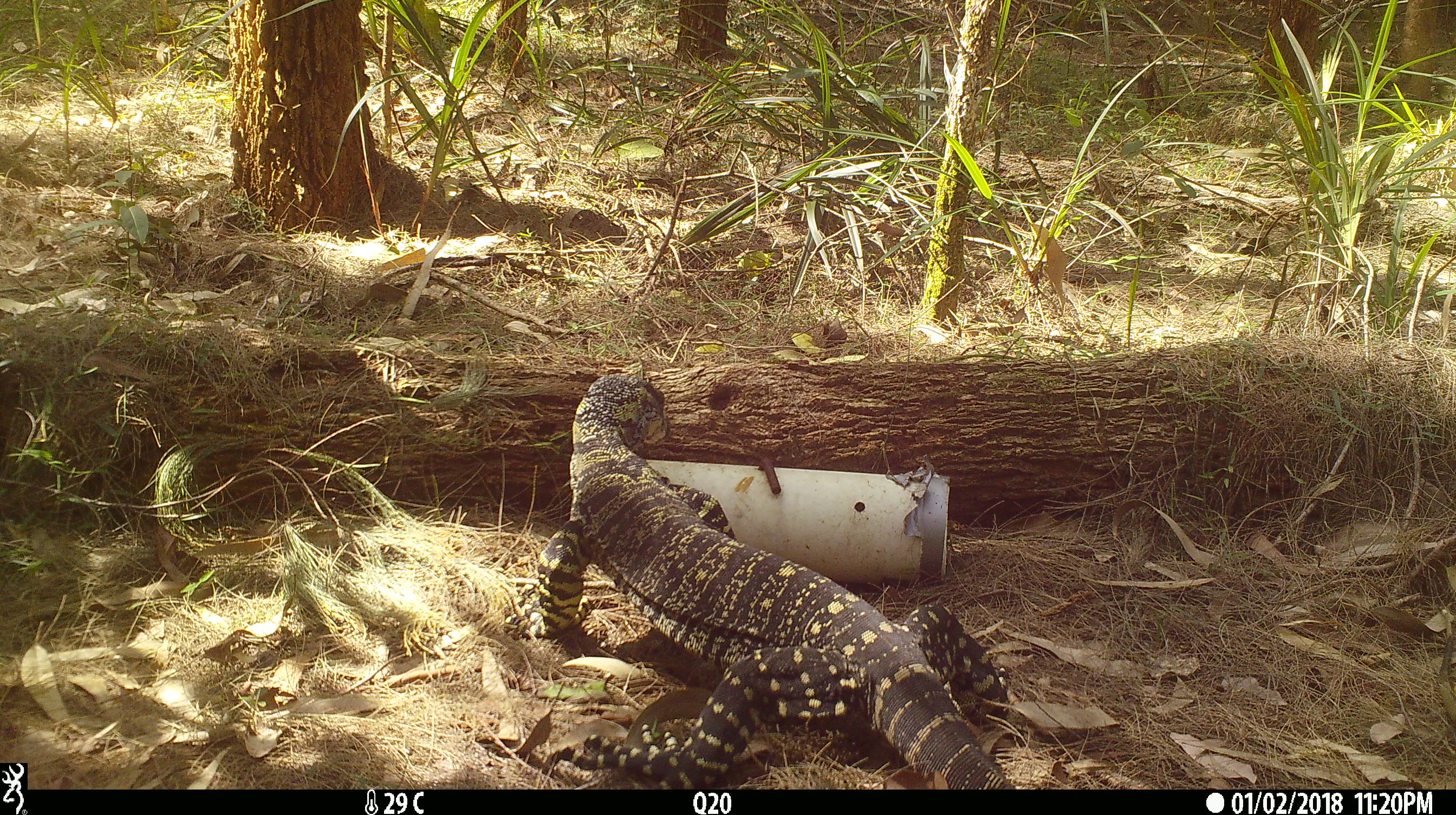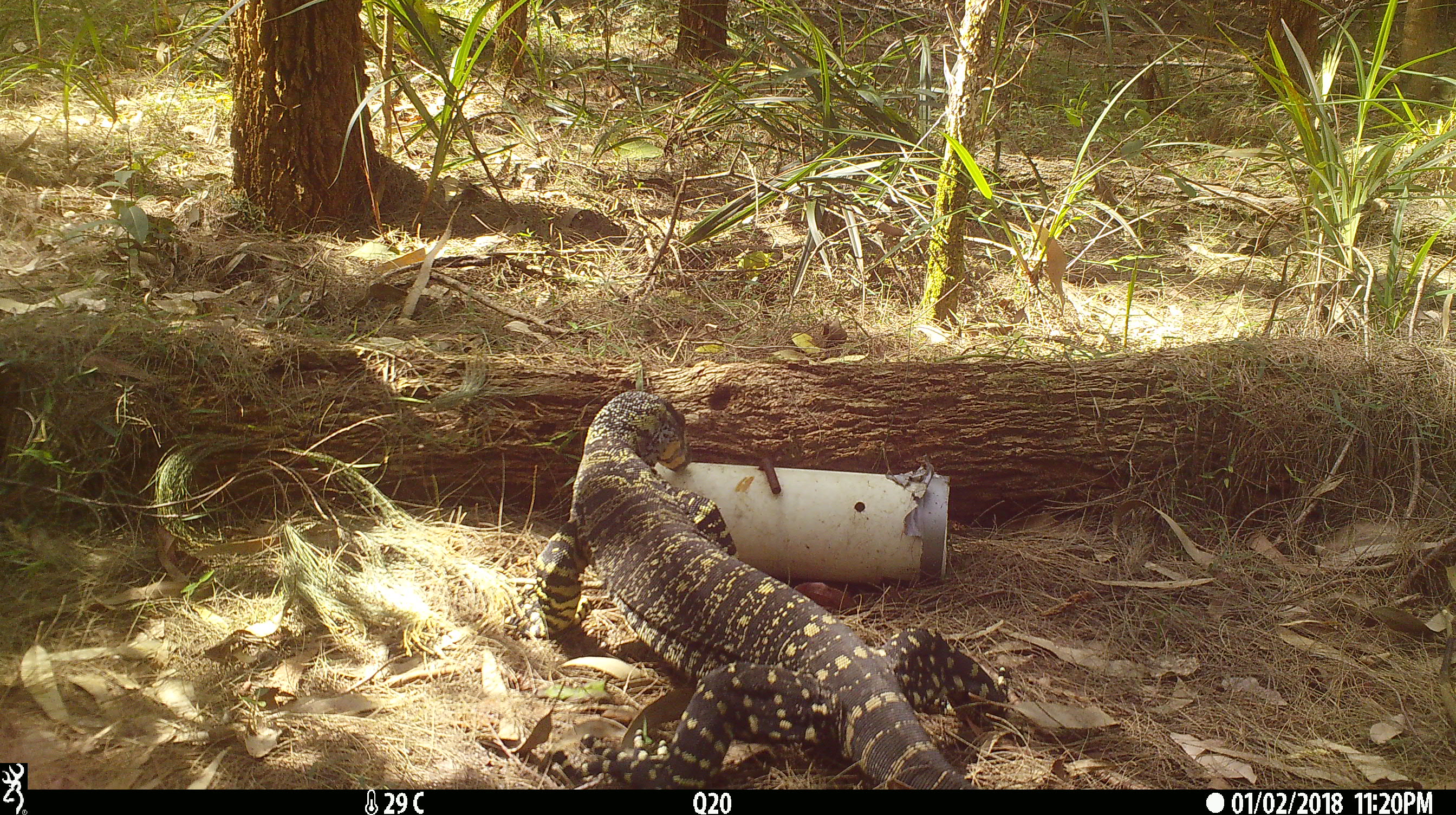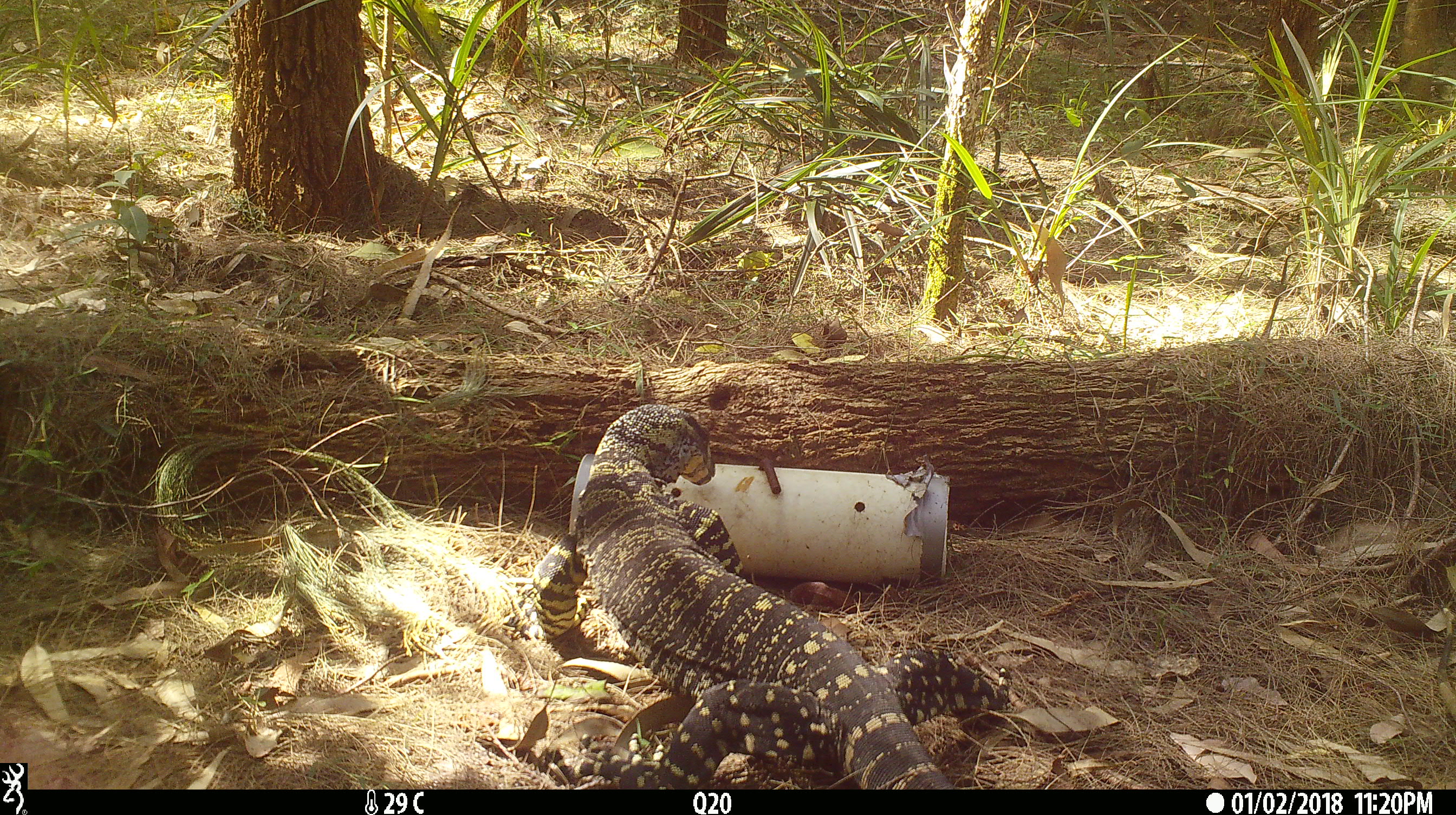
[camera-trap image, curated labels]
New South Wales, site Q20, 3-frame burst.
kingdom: Animalia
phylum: Chordata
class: Reptilia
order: Squamata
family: Varanidae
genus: Varanus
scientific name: Varanus varius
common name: lace monitor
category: goanna